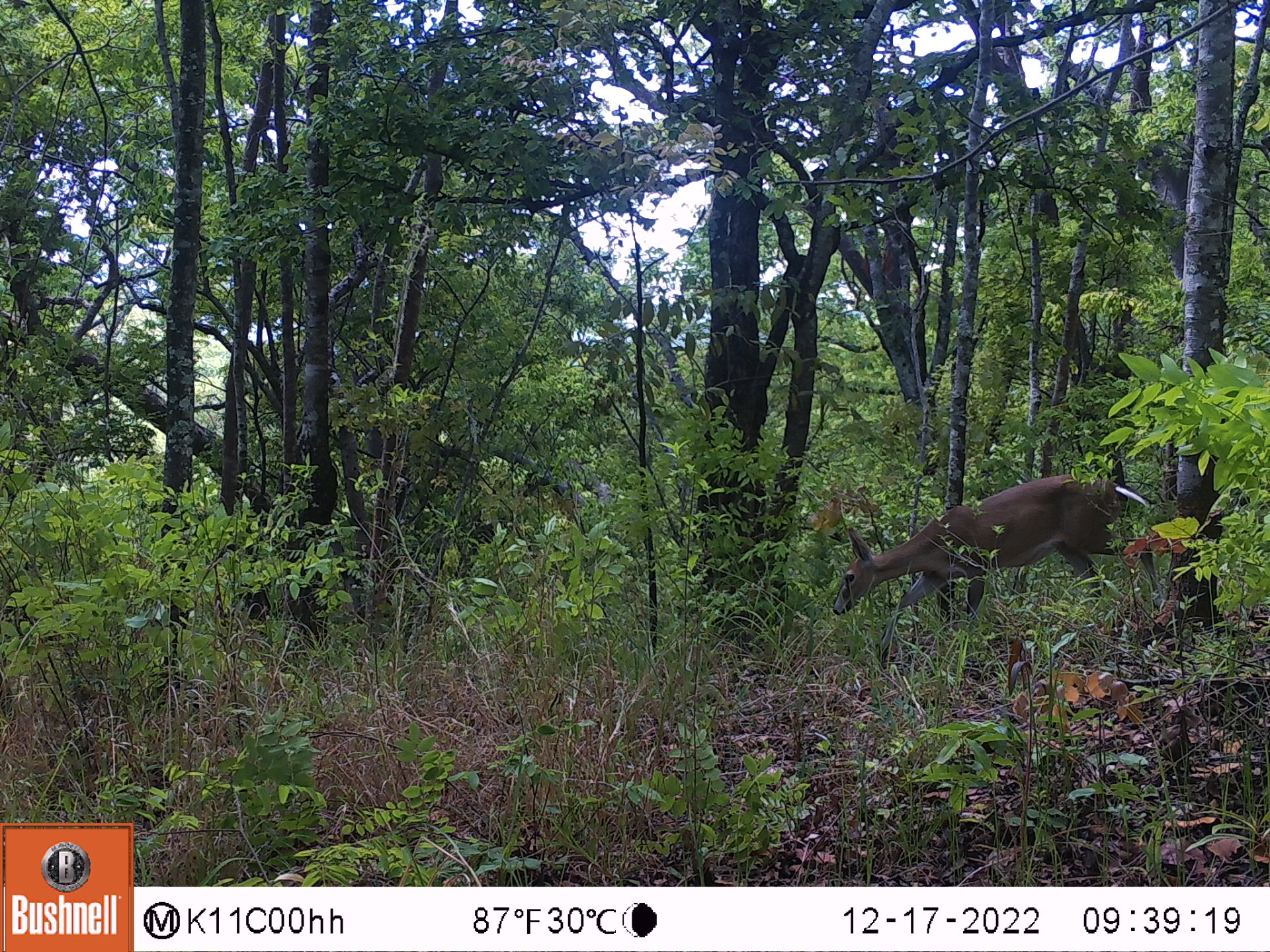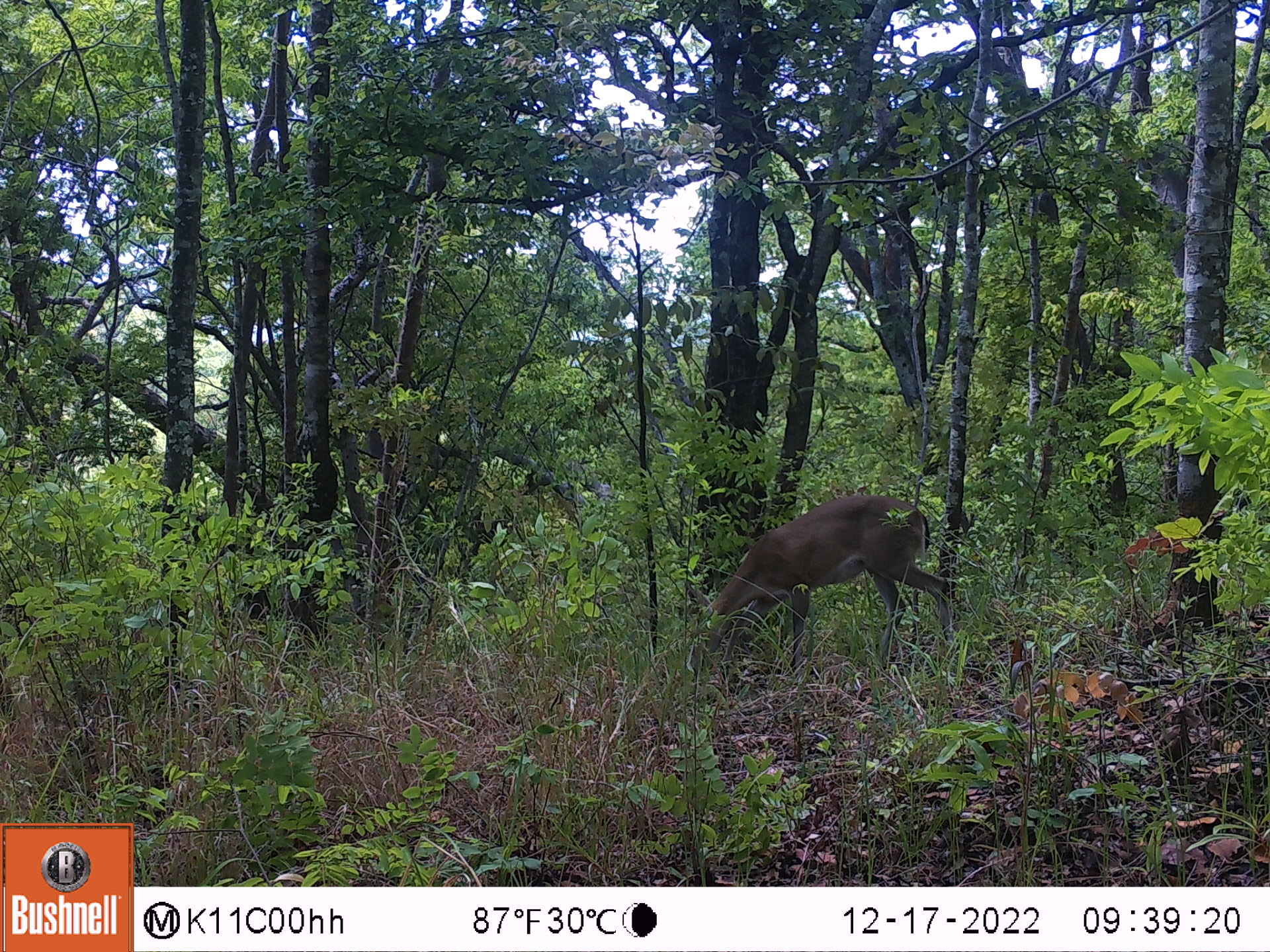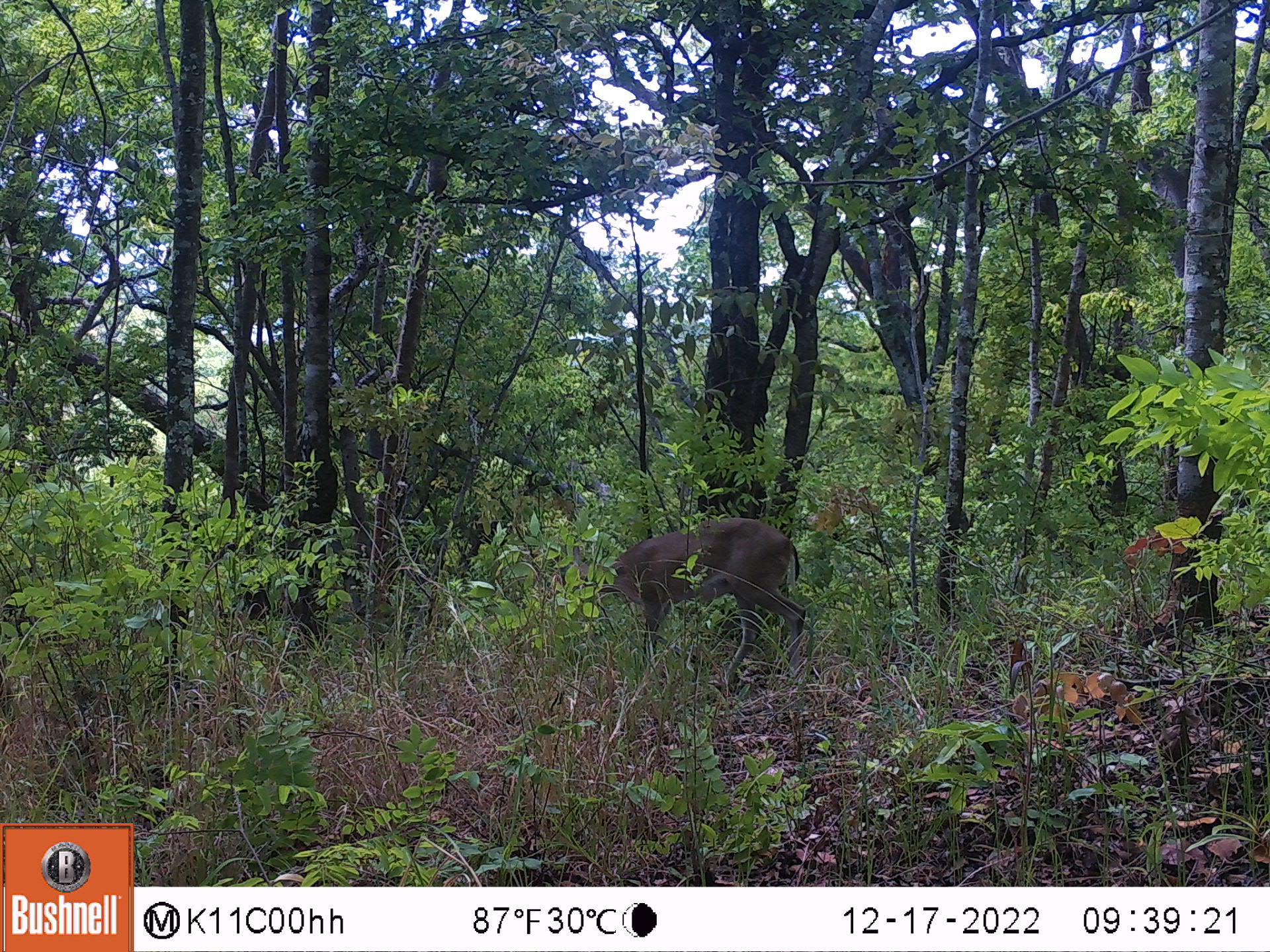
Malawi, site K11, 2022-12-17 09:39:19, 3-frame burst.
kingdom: Animalia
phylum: Chordata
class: Mammalia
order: Artiodactyla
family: Bovidae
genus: Sylvicapra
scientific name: Sylvicapra grimmia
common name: common duiker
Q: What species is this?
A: Common duiker (Sylvicapra grimmia).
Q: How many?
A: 1.